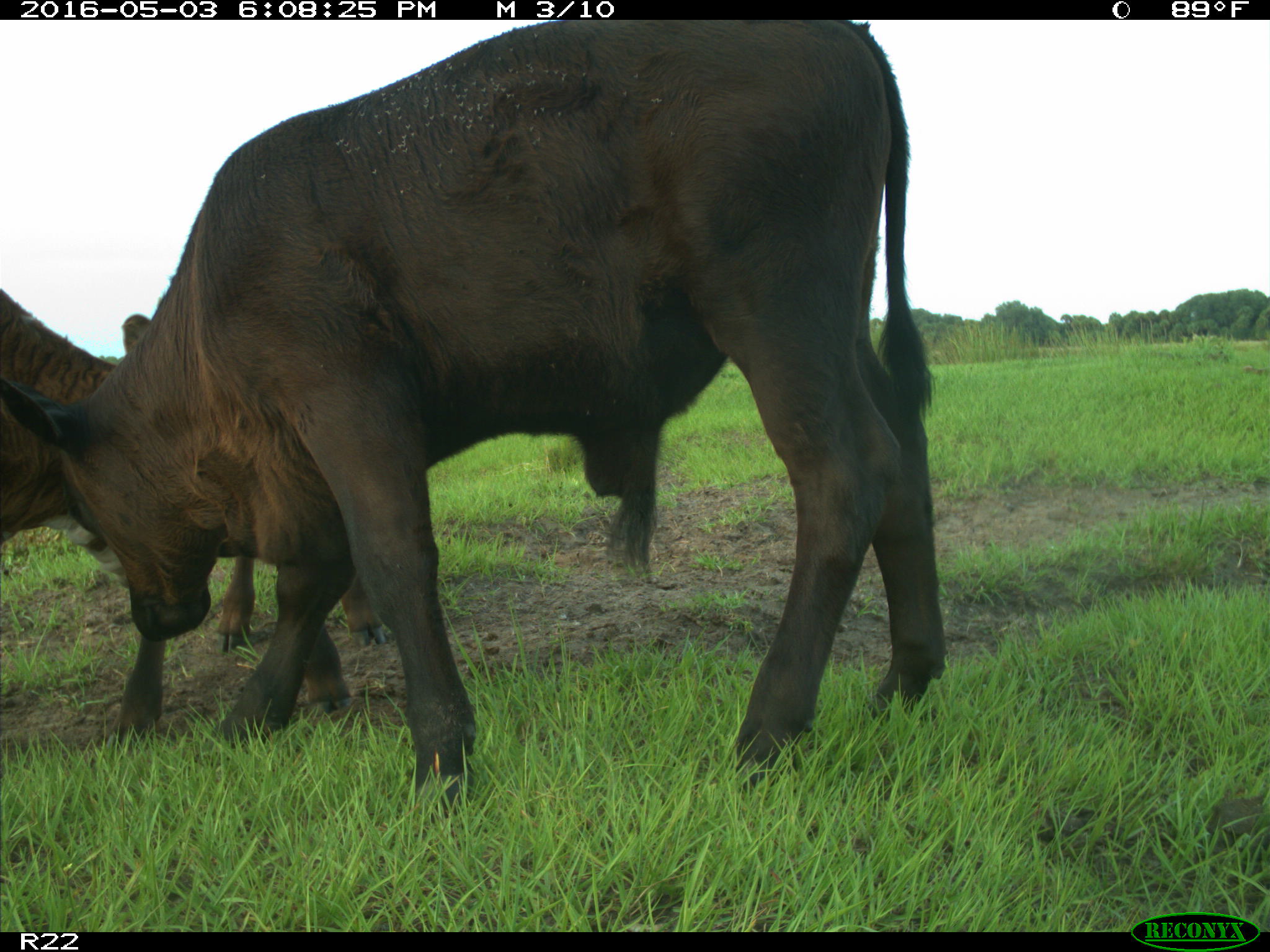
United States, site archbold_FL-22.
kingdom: Animalia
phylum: Chordata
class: Mammalia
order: Artiodactyla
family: Bovidae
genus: Bos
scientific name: Bos taurus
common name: domestic cow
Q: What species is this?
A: Bos taurus (domestic cow).